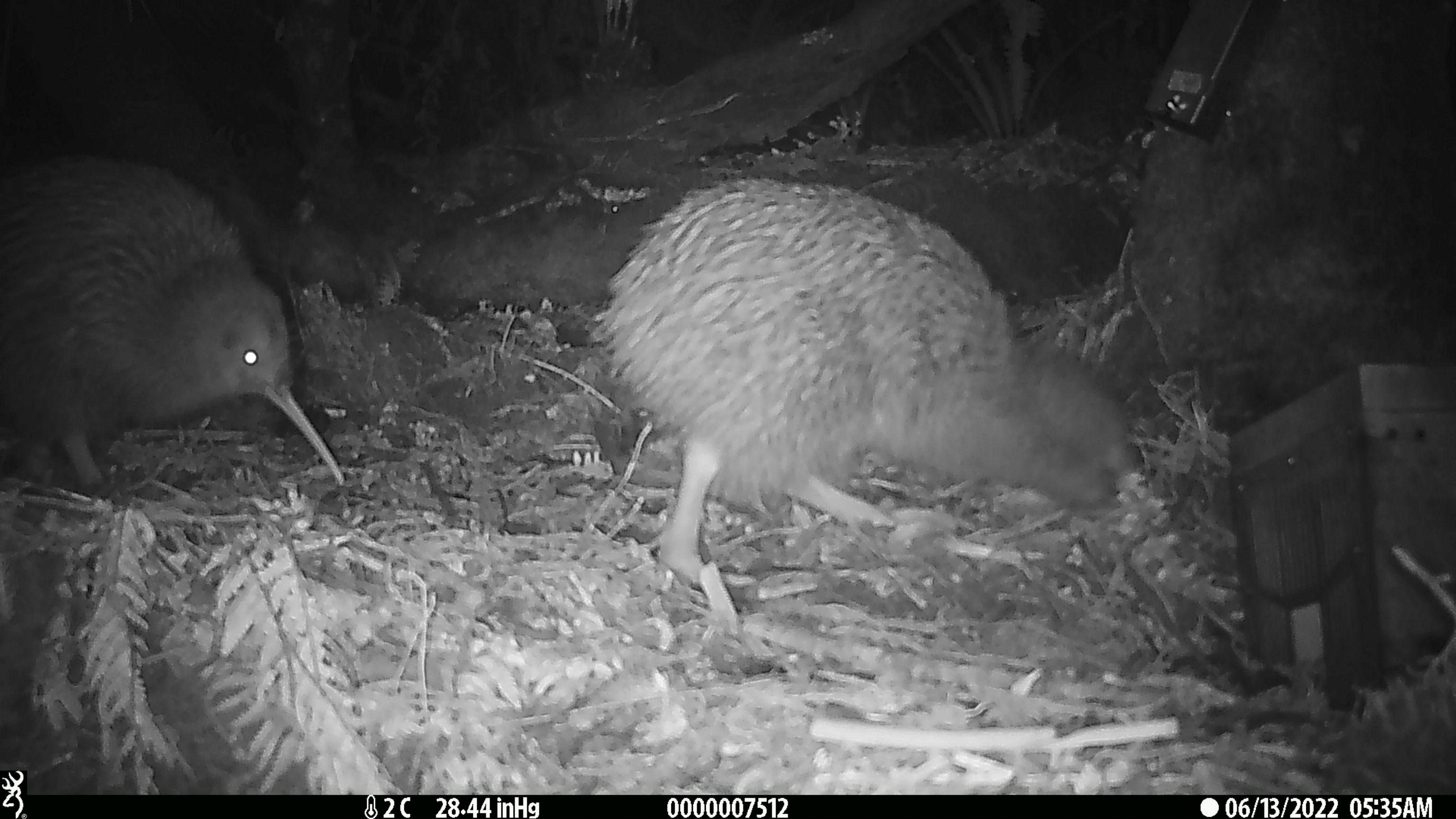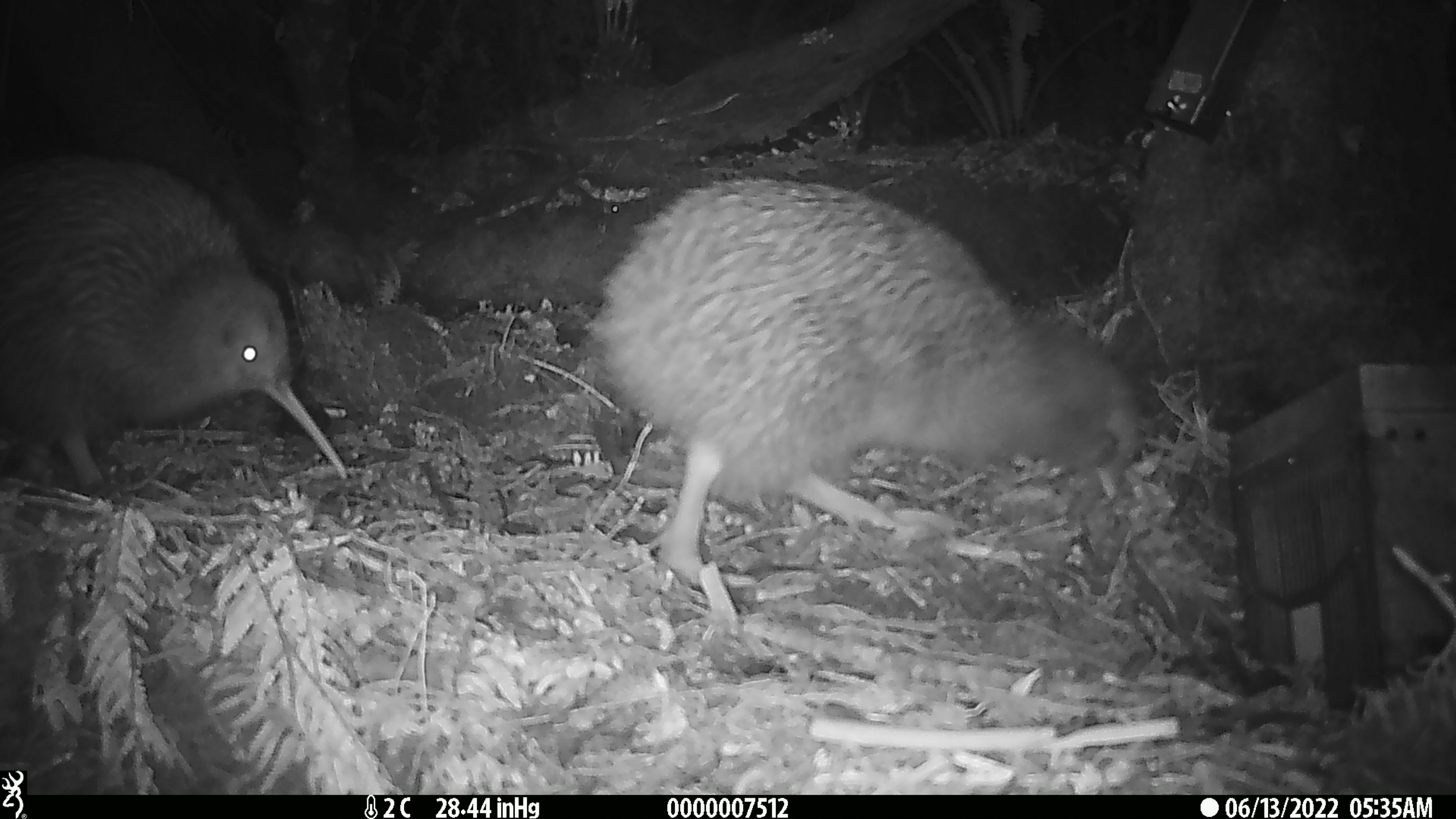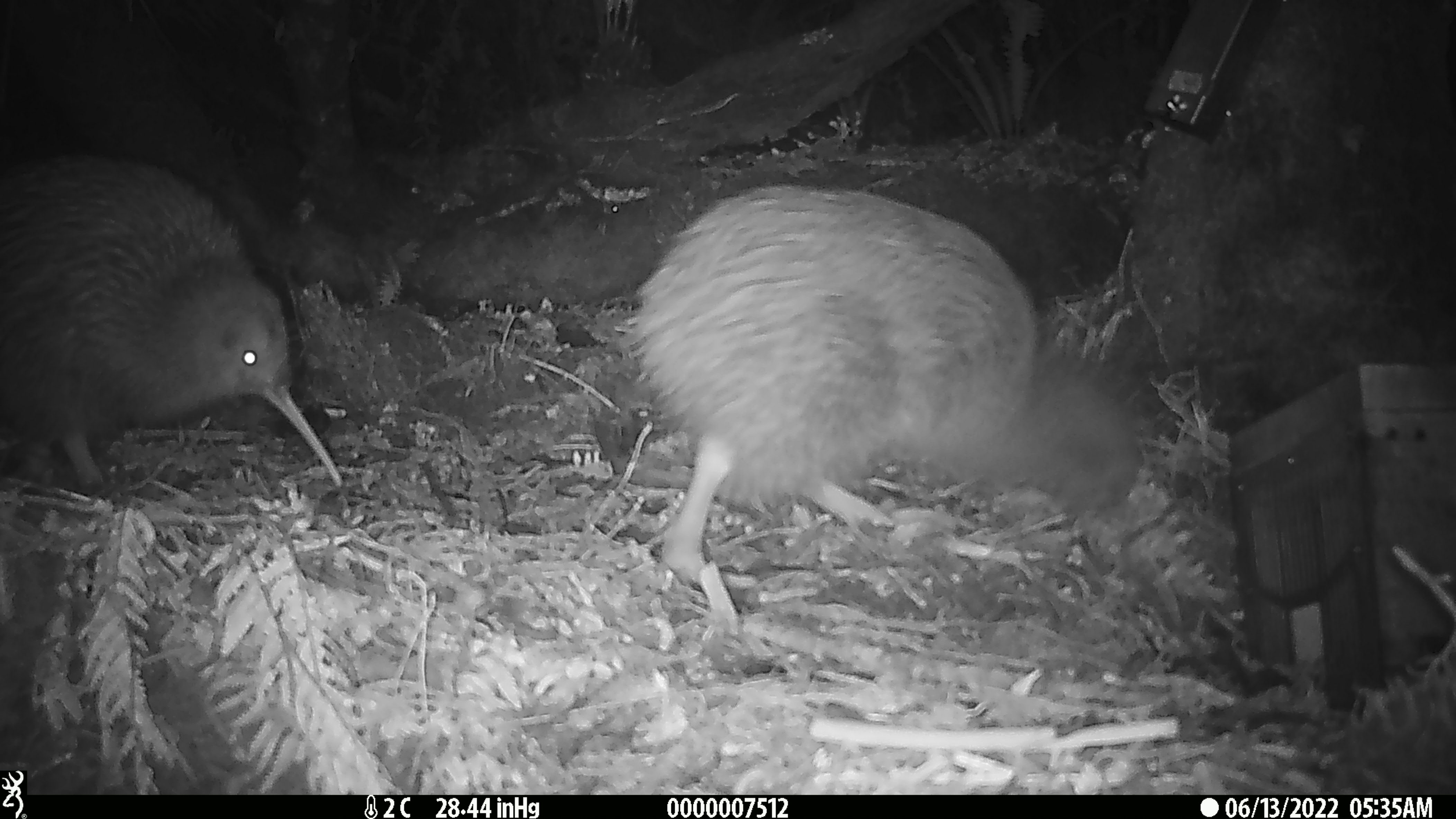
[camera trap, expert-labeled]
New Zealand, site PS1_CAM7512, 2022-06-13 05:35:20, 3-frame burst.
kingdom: Animalia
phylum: Chordata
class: Aves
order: Apterygiformes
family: Apterygidae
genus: Apteryx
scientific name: Apteryx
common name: kiwi